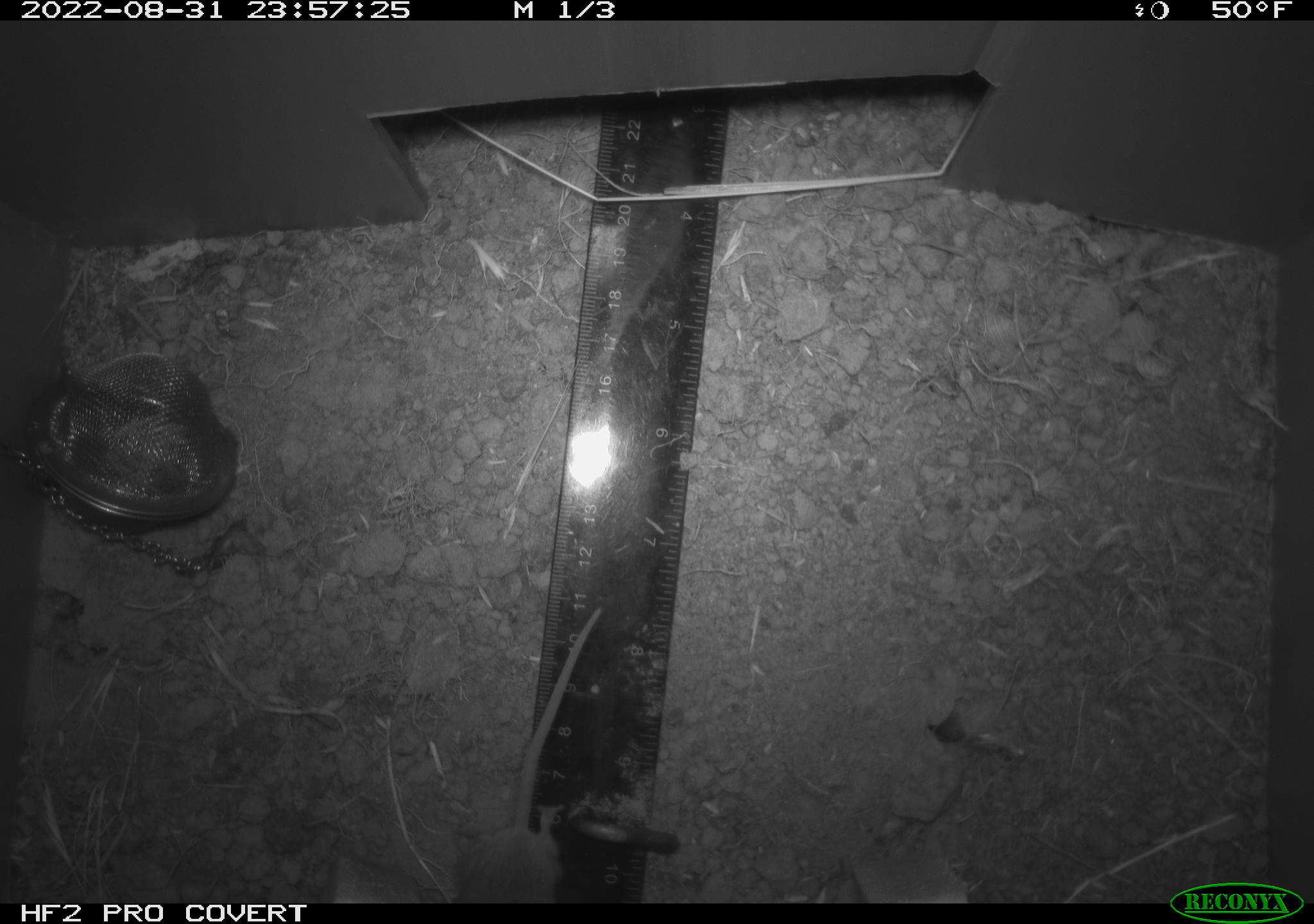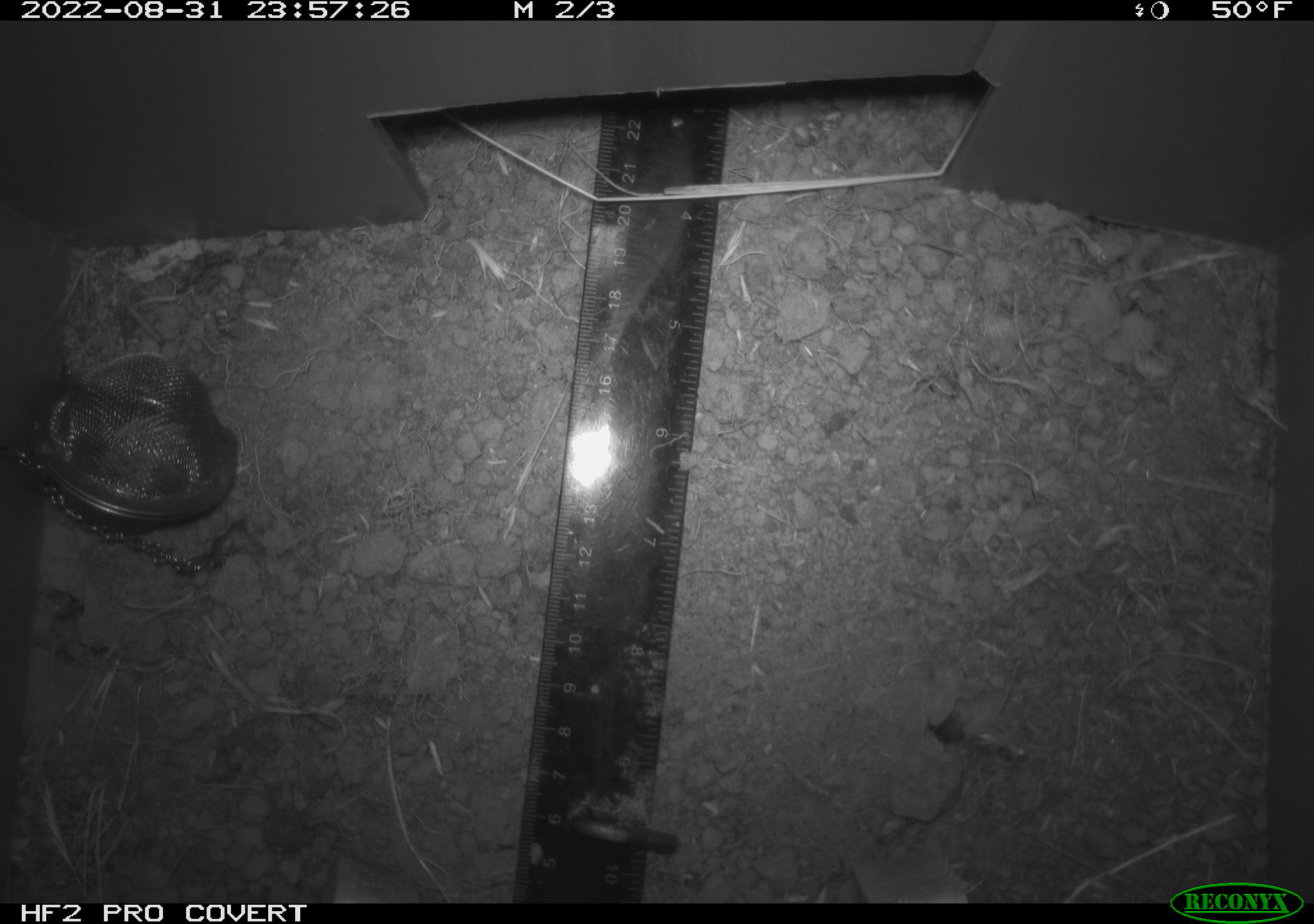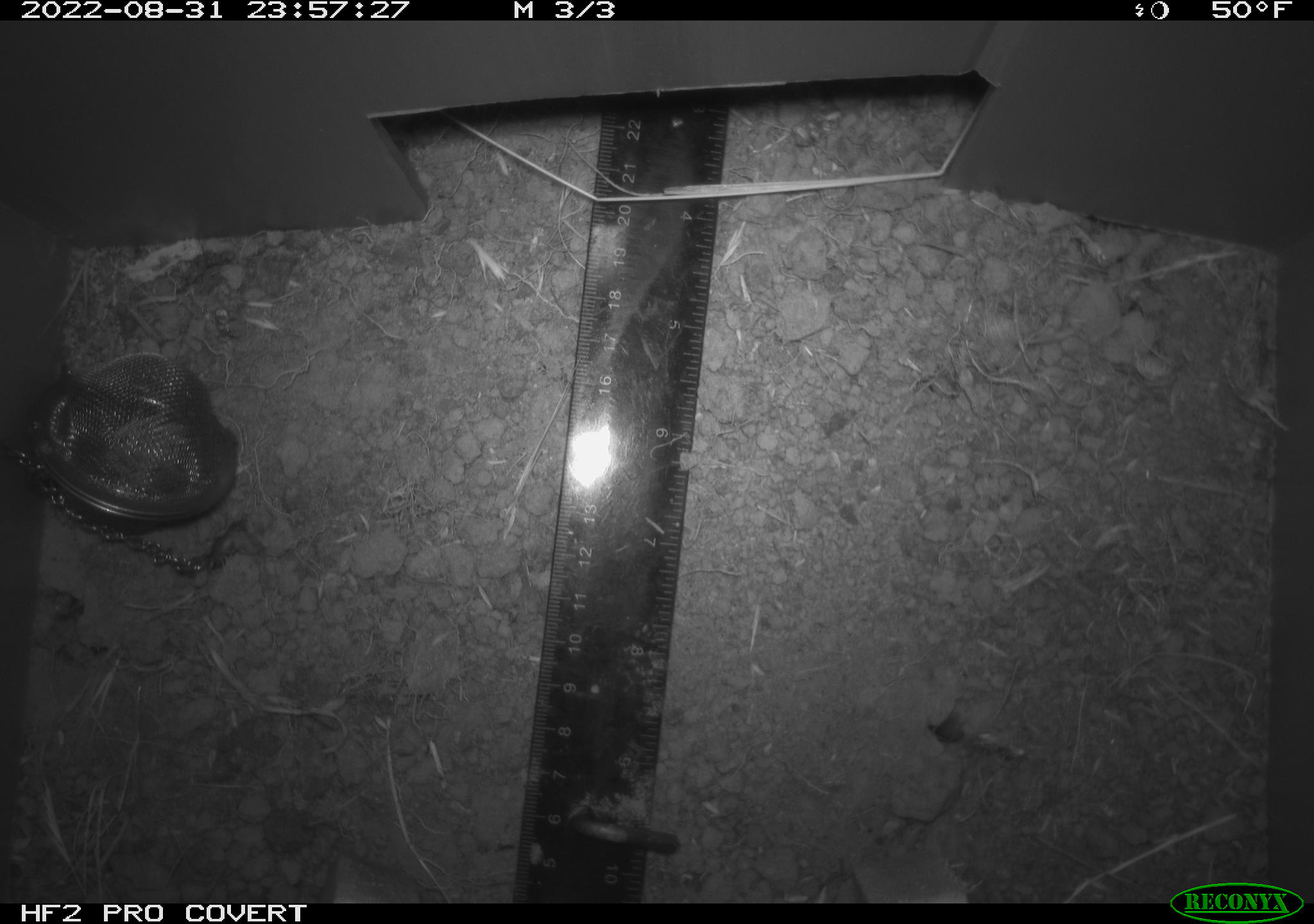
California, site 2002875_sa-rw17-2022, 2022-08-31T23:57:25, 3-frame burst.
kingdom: Animalia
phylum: Chordata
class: Mammalia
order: Rodentia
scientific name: Rodentia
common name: mouse species